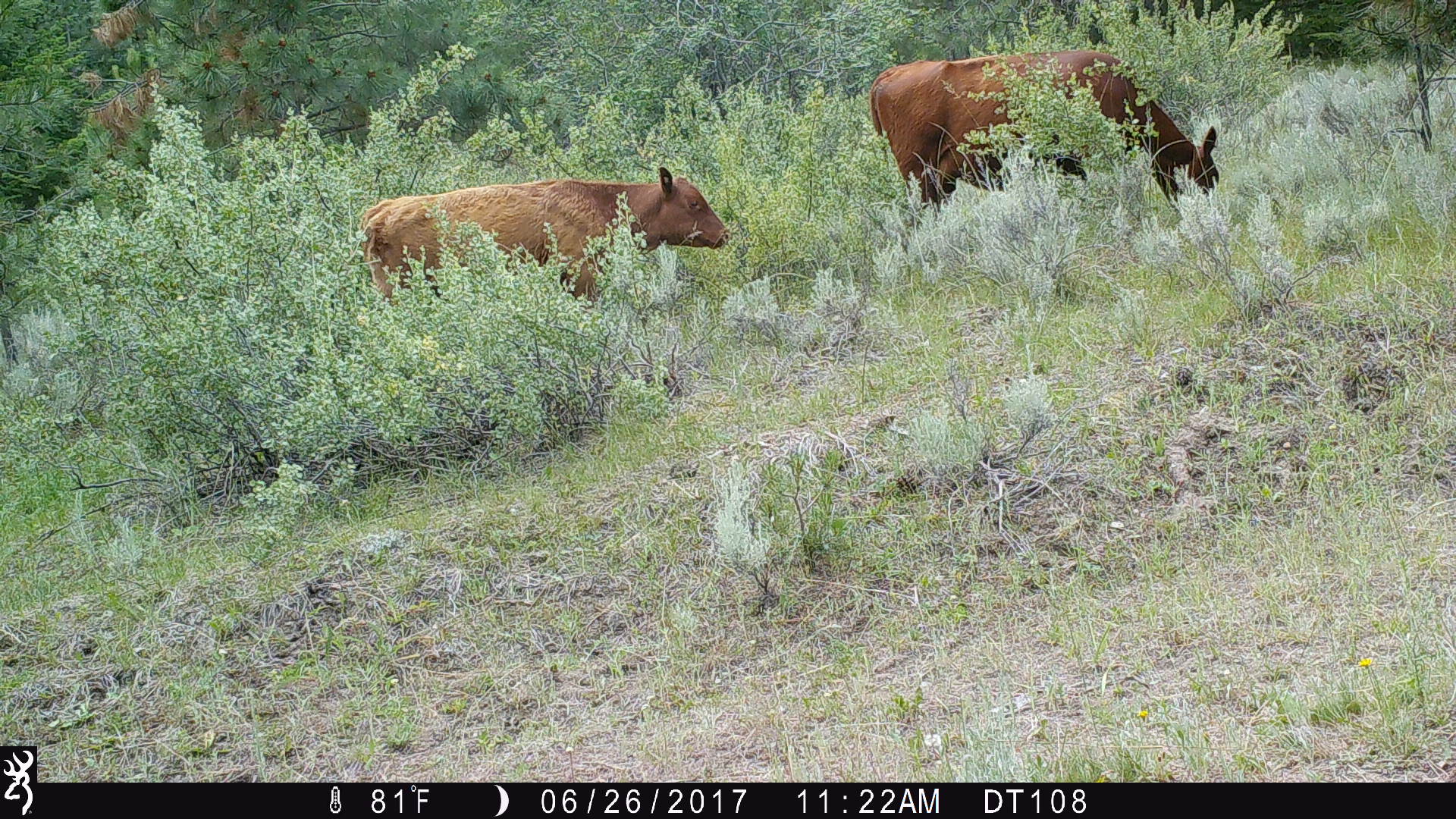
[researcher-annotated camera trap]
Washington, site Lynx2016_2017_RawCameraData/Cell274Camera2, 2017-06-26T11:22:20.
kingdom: Animalia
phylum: Chordata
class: Mammalia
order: Artiodactyla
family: Bovidae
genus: Bos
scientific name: Bos taurus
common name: domestic cattle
Domestic cattle (Bos taurus). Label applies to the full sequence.